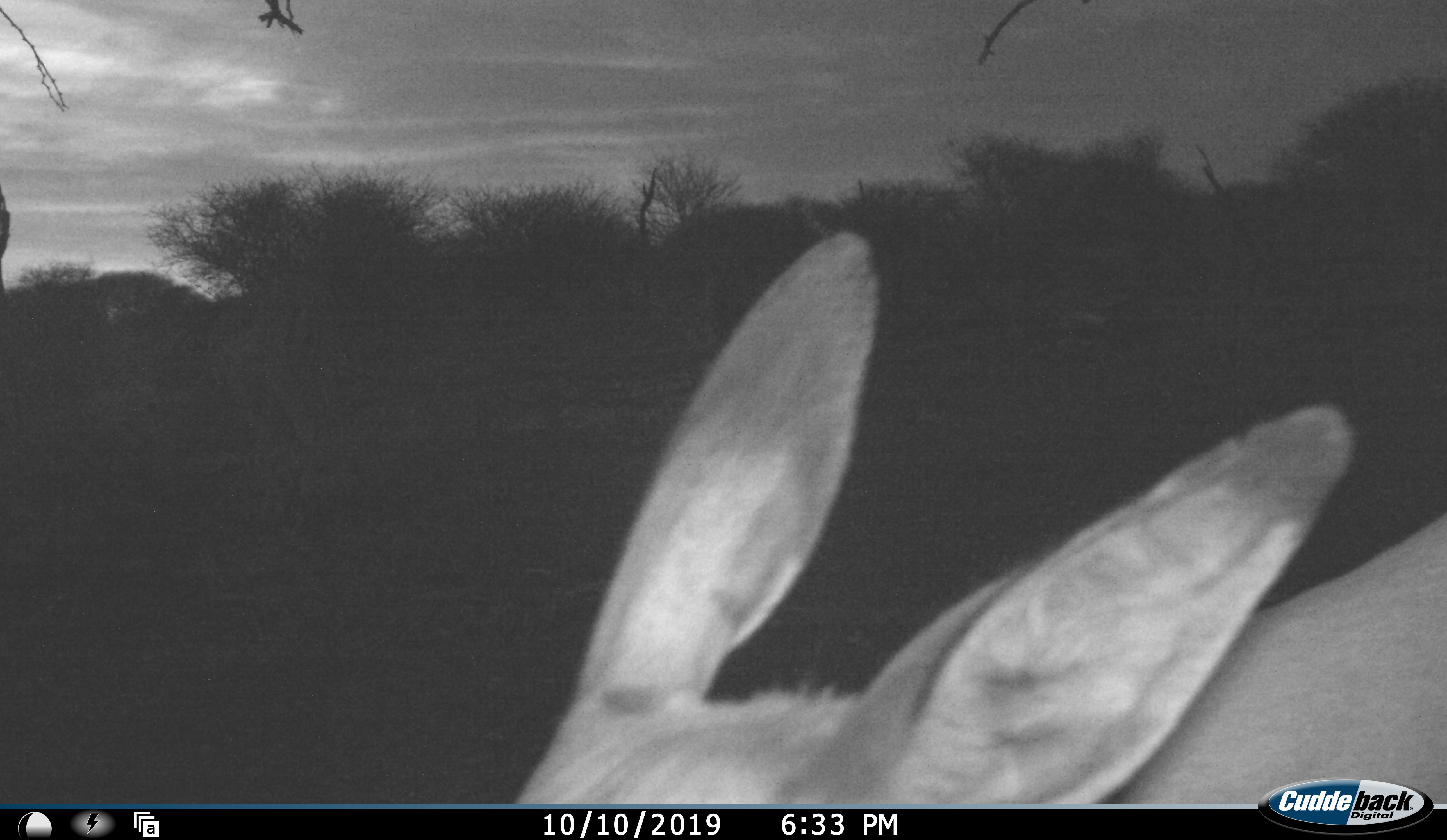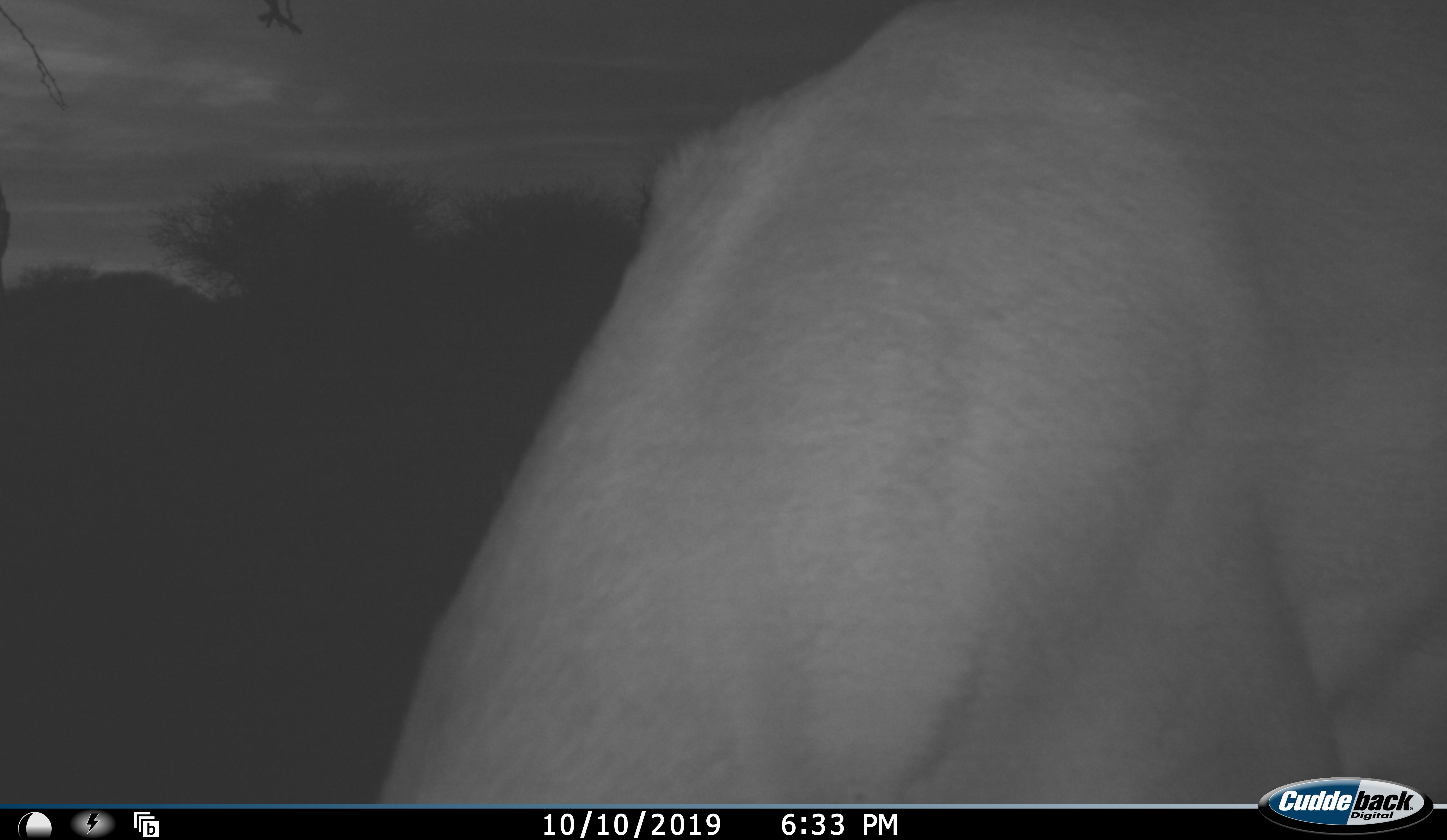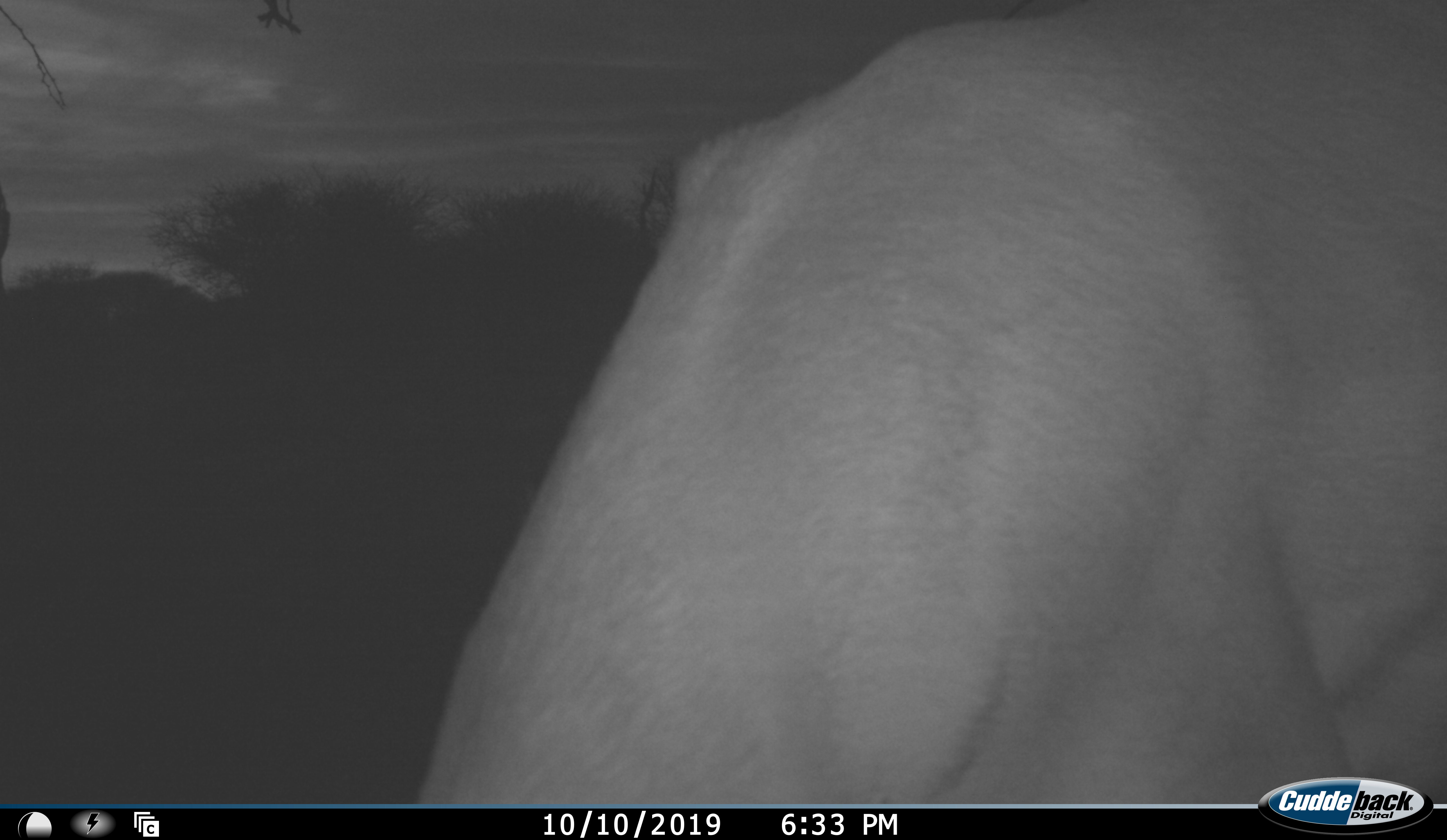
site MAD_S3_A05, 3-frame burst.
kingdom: Animalia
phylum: Chordata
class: Mammalia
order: Artiodactyla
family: Bovidae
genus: Aepyceros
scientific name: Aepyceros melampus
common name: impala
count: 1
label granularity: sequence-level